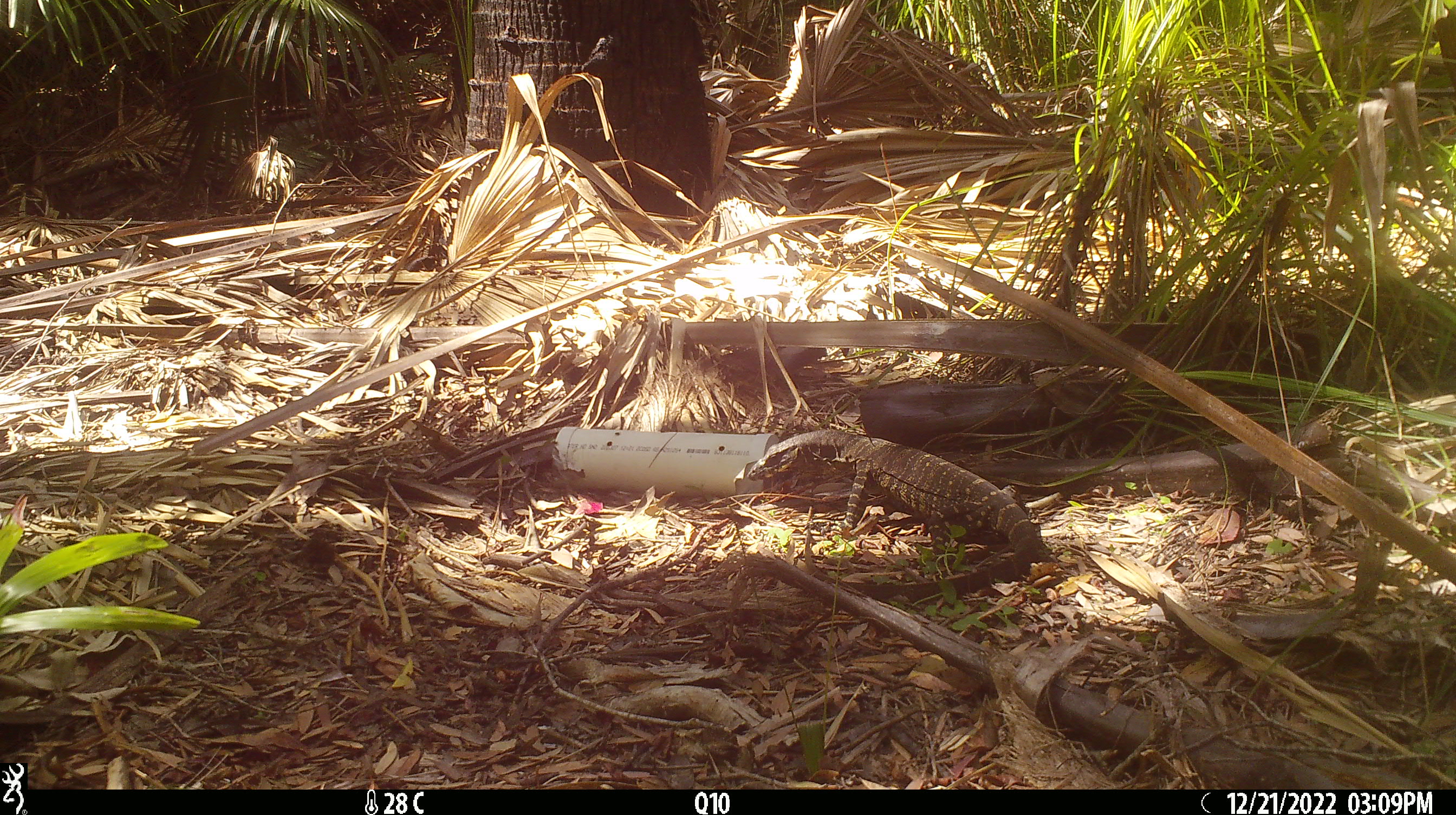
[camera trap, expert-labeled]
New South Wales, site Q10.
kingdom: Animalia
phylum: Chordata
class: Reptilia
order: Squamata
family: Varanidae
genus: Varanus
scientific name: Varanus varius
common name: lace monitor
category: goanna